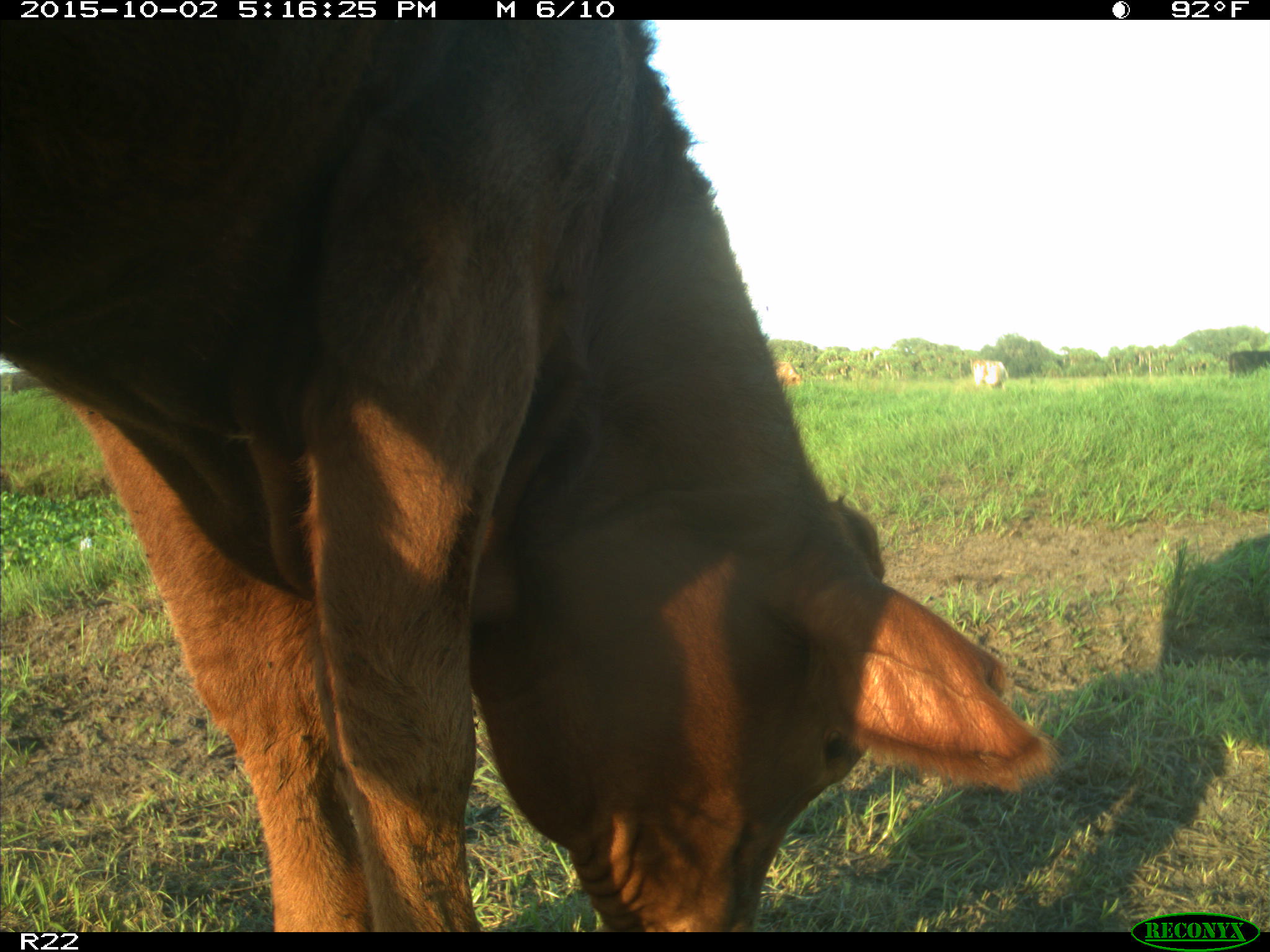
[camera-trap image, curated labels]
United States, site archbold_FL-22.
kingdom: Animalia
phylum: Chordata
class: Mammalia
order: Artiodactyla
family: Bovidae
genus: Bos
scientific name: Bos taurus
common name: domestic cow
Bos taurus (domestic cow).